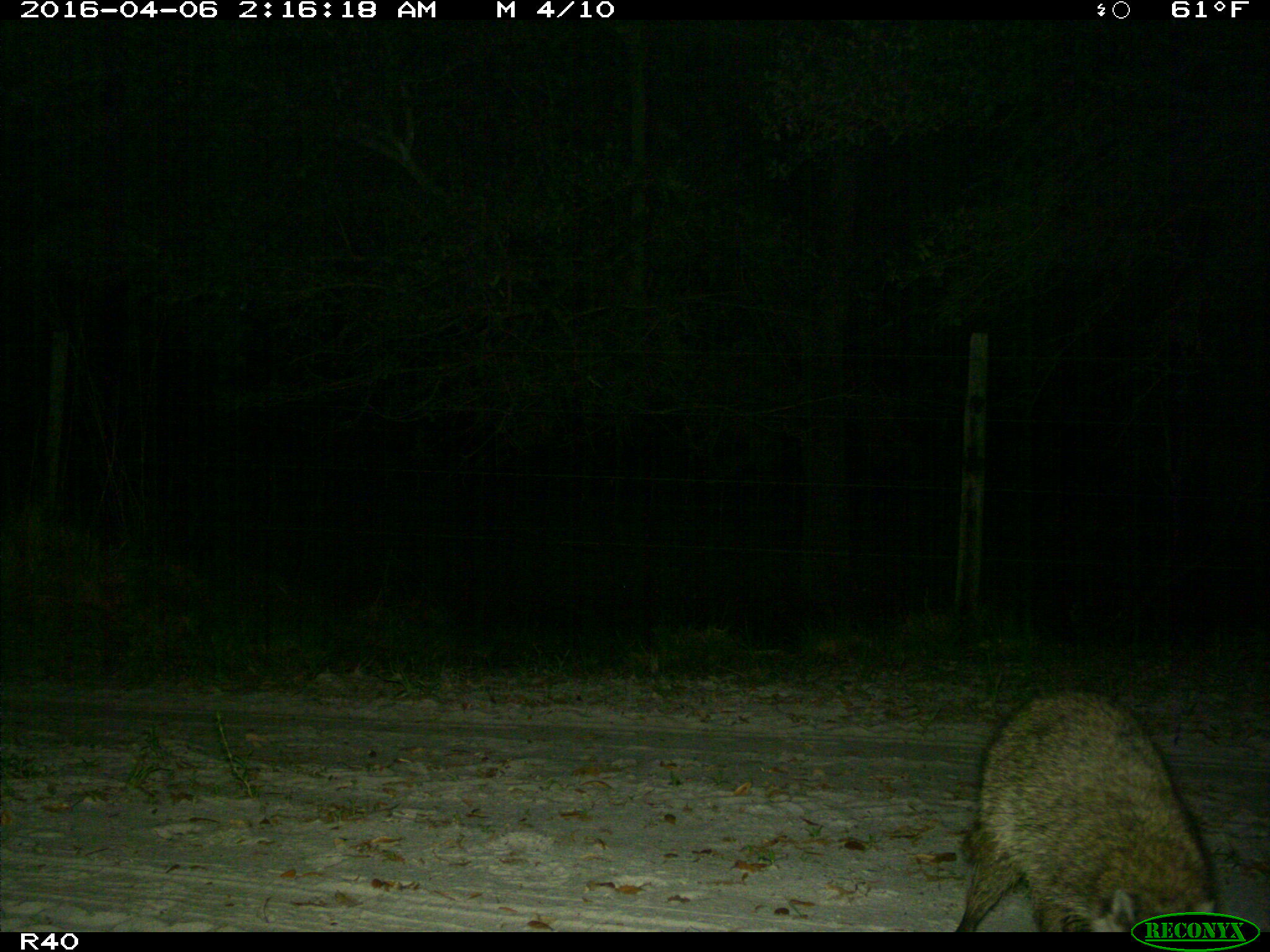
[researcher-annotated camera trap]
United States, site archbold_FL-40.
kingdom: Animalia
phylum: Chordata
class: Mammalia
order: Carnivora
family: Procyonidae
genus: Procyon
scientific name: Procyon lotor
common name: common raccoon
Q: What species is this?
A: Procyon lotor (common raccoon).